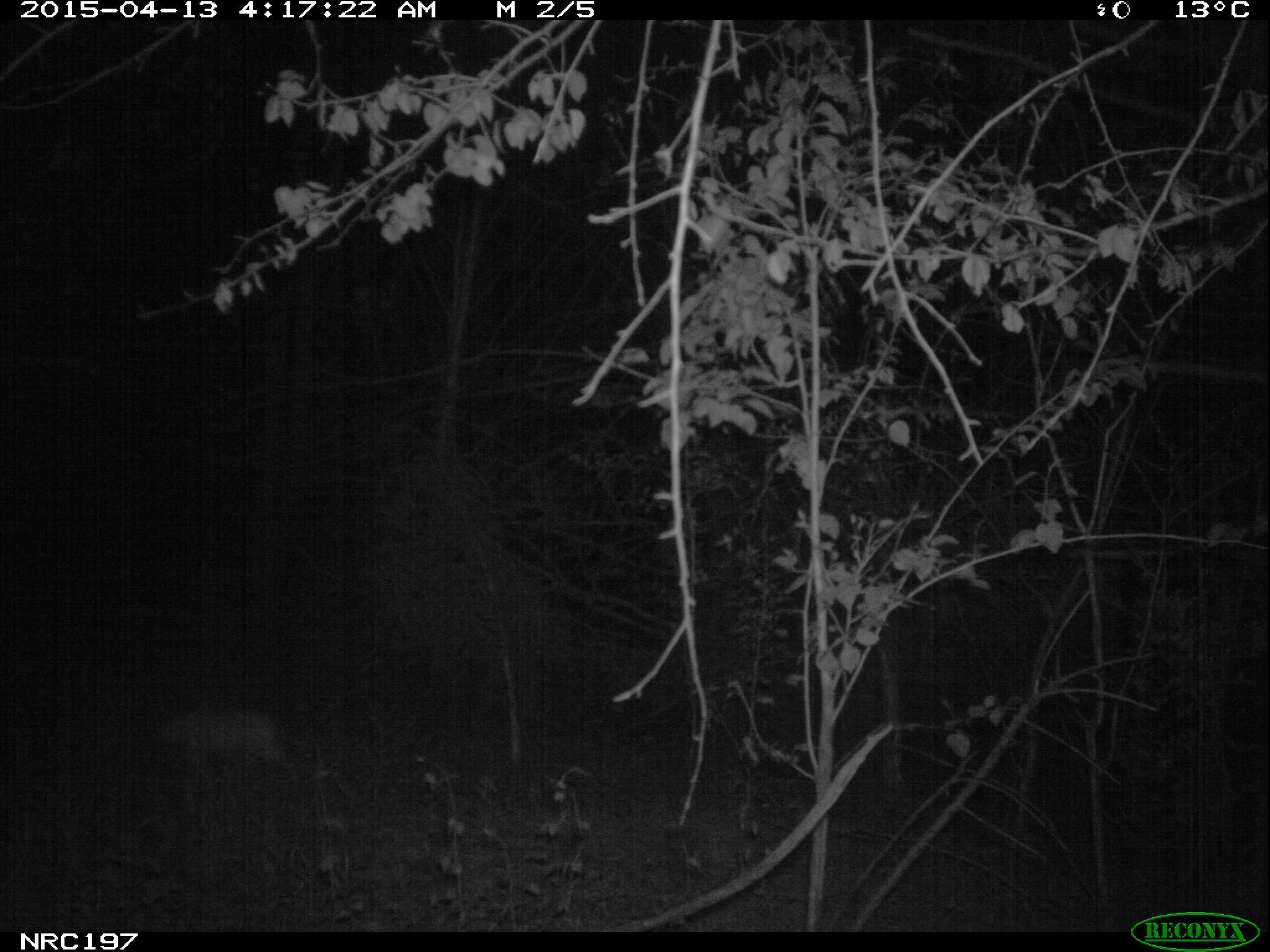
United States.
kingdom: Animalia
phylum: Chordata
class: Mammalia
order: Carnivora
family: Felidae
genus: Felis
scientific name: Felis catus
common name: domestic cat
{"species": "Domestic Cat (Felis catus)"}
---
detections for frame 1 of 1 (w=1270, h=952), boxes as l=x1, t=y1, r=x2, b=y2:
Domestic Cat: l=158, t=709, r=314, b=783